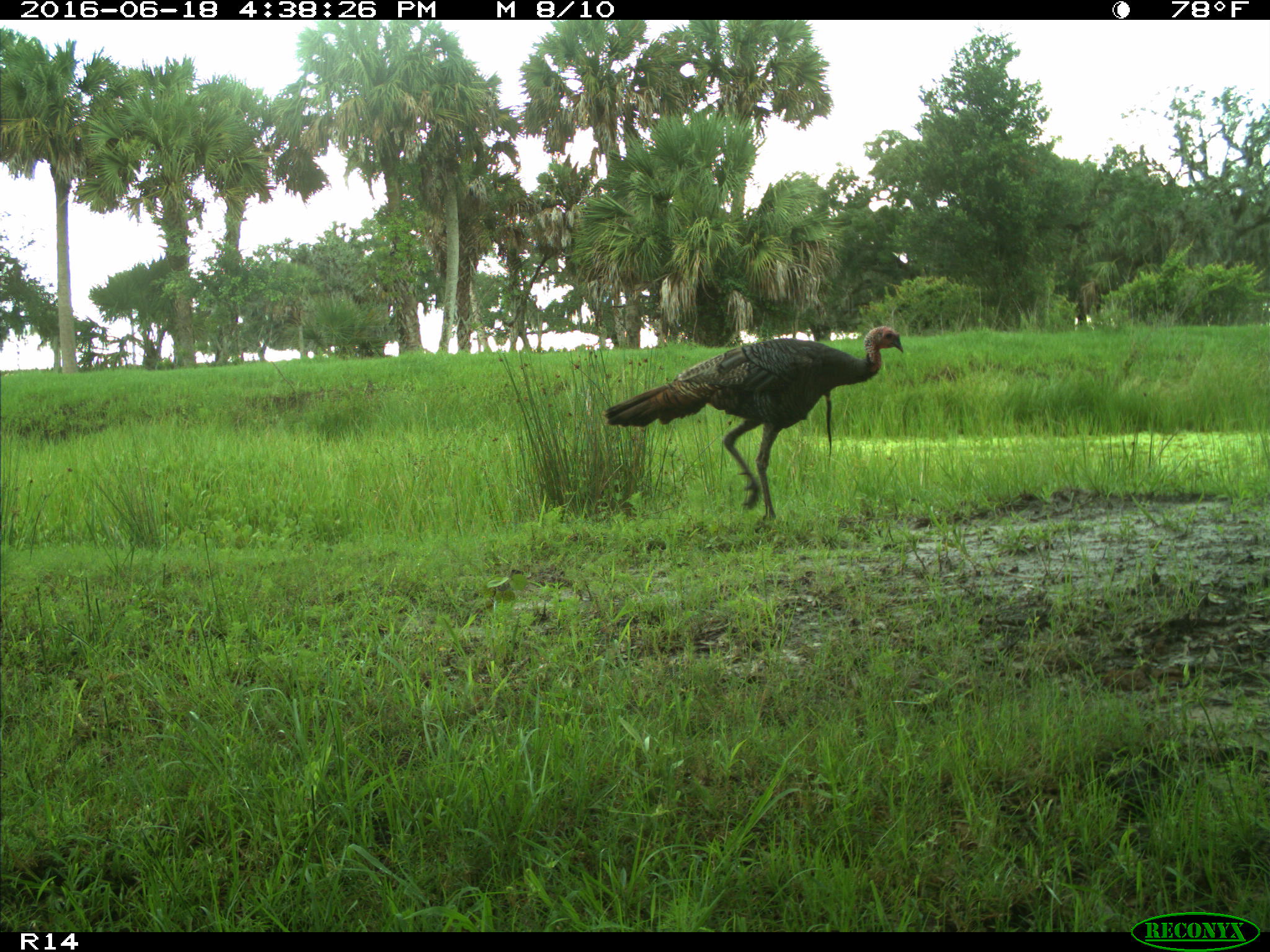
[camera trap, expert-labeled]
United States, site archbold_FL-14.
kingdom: Animalia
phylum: Chordata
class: Aves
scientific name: Aves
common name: birds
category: unidentified bird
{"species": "unidentified bird (birds) (Aves)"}